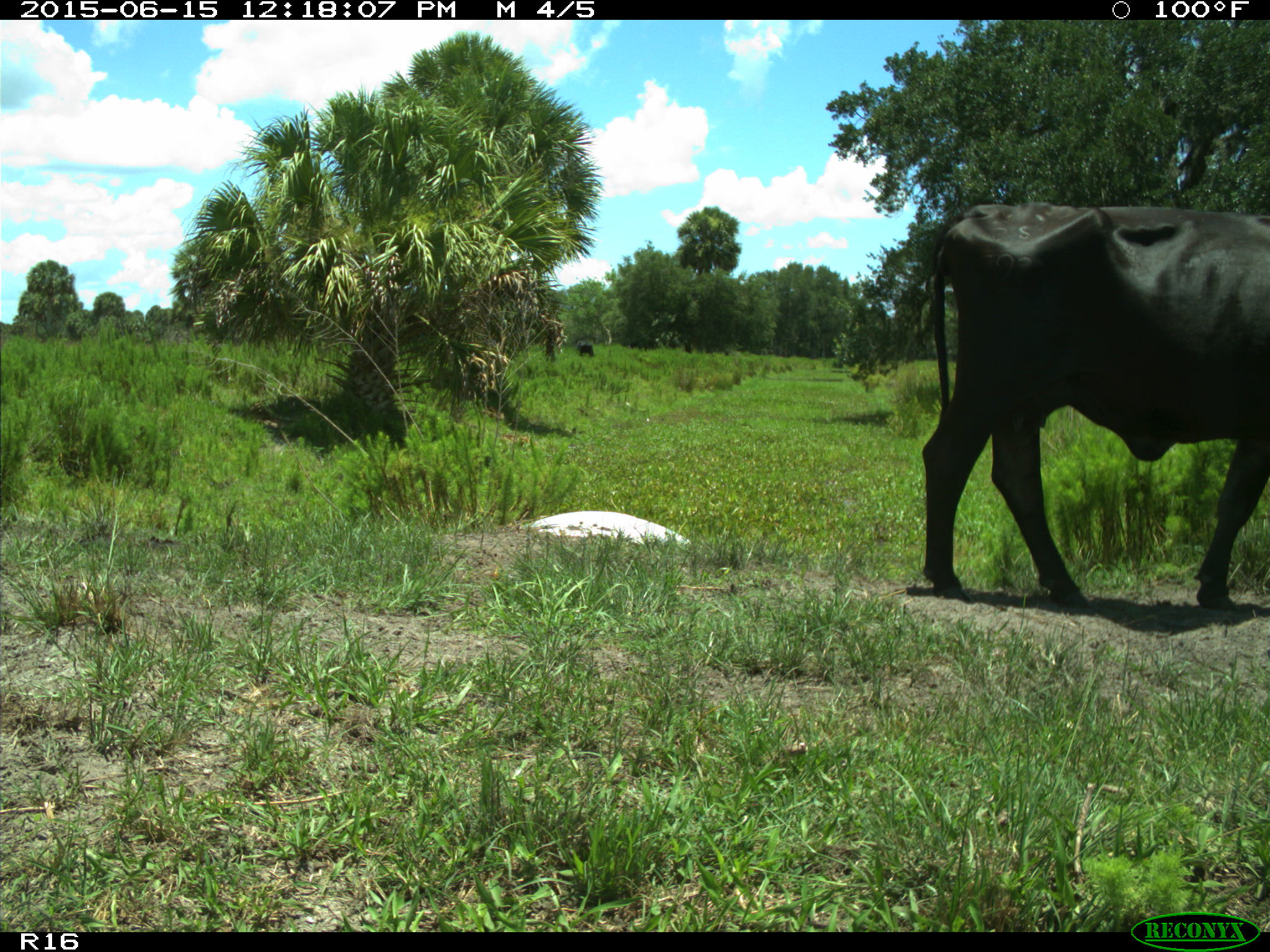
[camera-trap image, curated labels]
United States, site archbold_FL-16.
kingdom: Animalia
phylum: Chordata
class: Mammalia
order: Artiodactyla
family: Bovidae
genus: Bos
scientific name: Bos taurus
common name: domestic cow